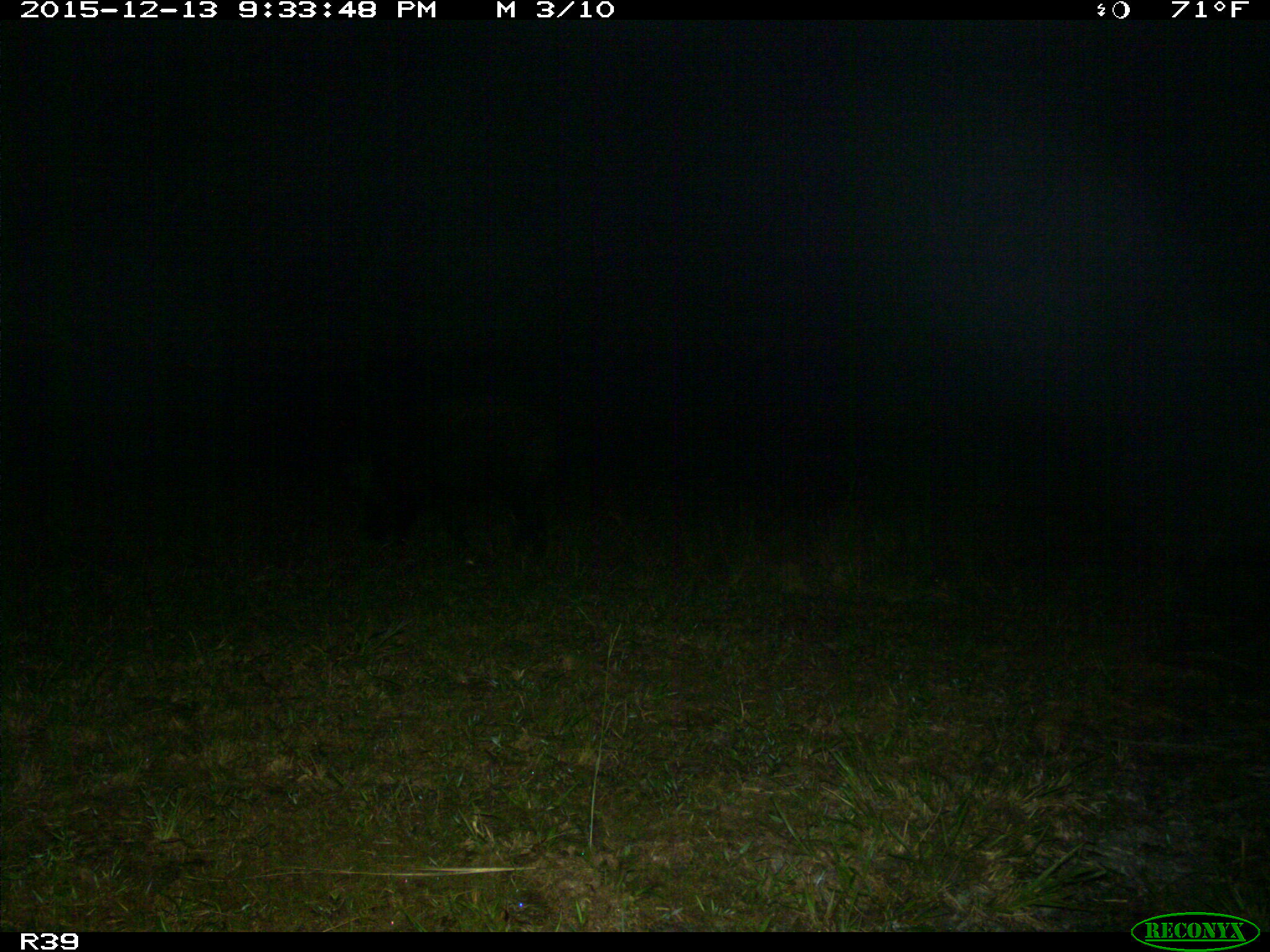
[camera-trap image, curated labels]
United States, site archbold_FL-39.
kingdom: Animalia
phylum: Chordata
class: Mammalia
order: Artiodactyla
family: Suidae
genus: Sus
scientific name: Sus scrofa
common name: wild boar